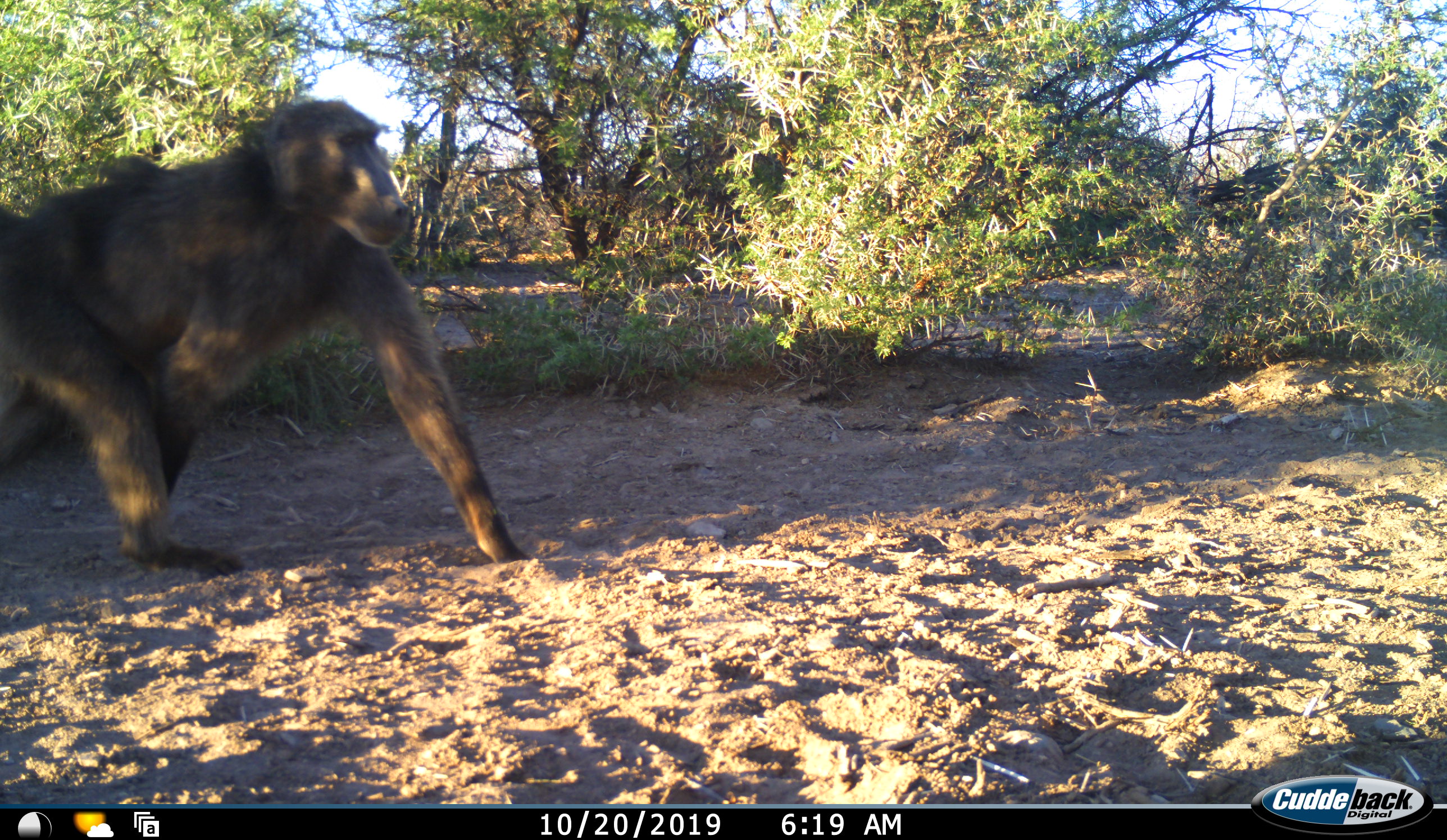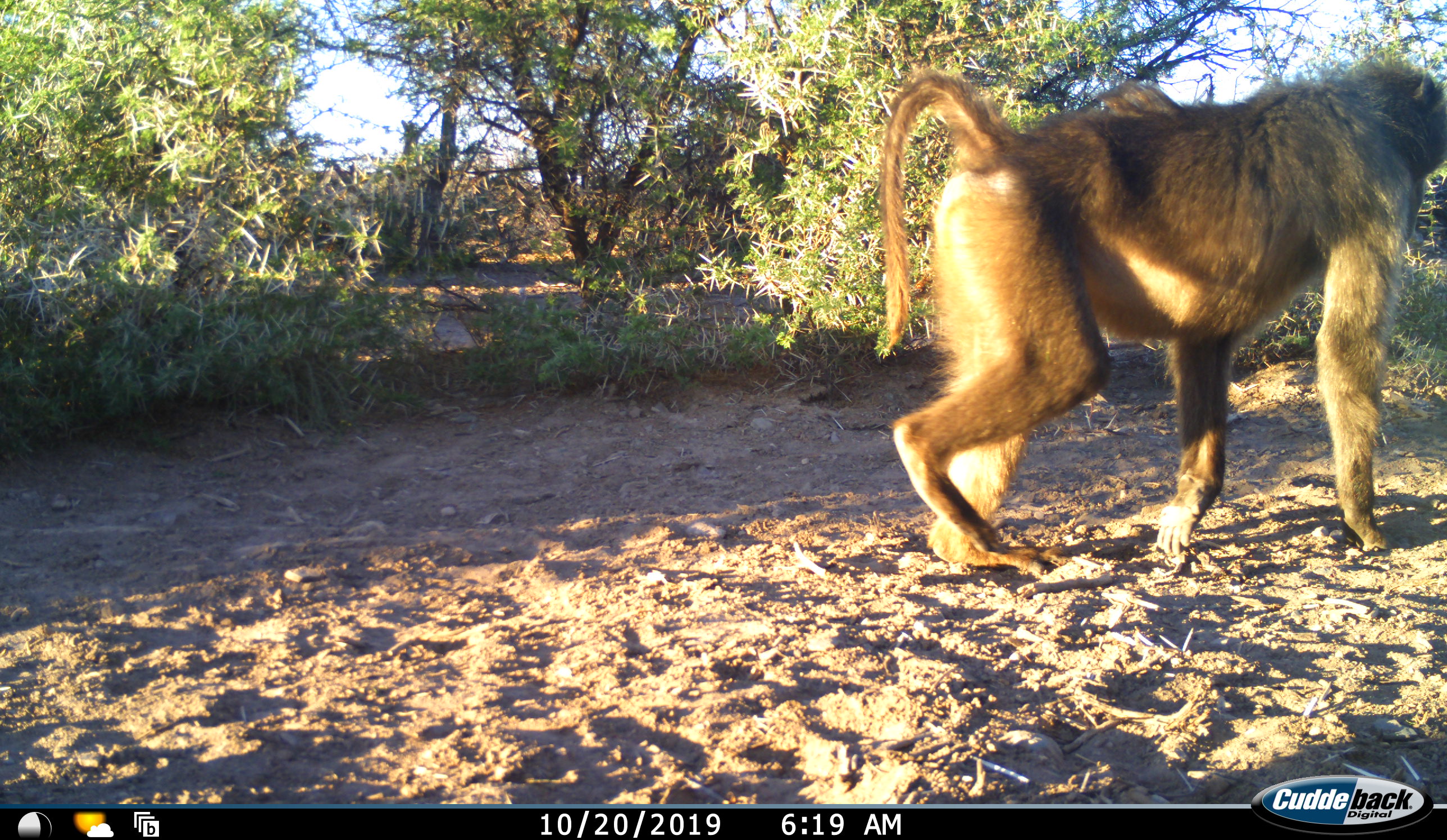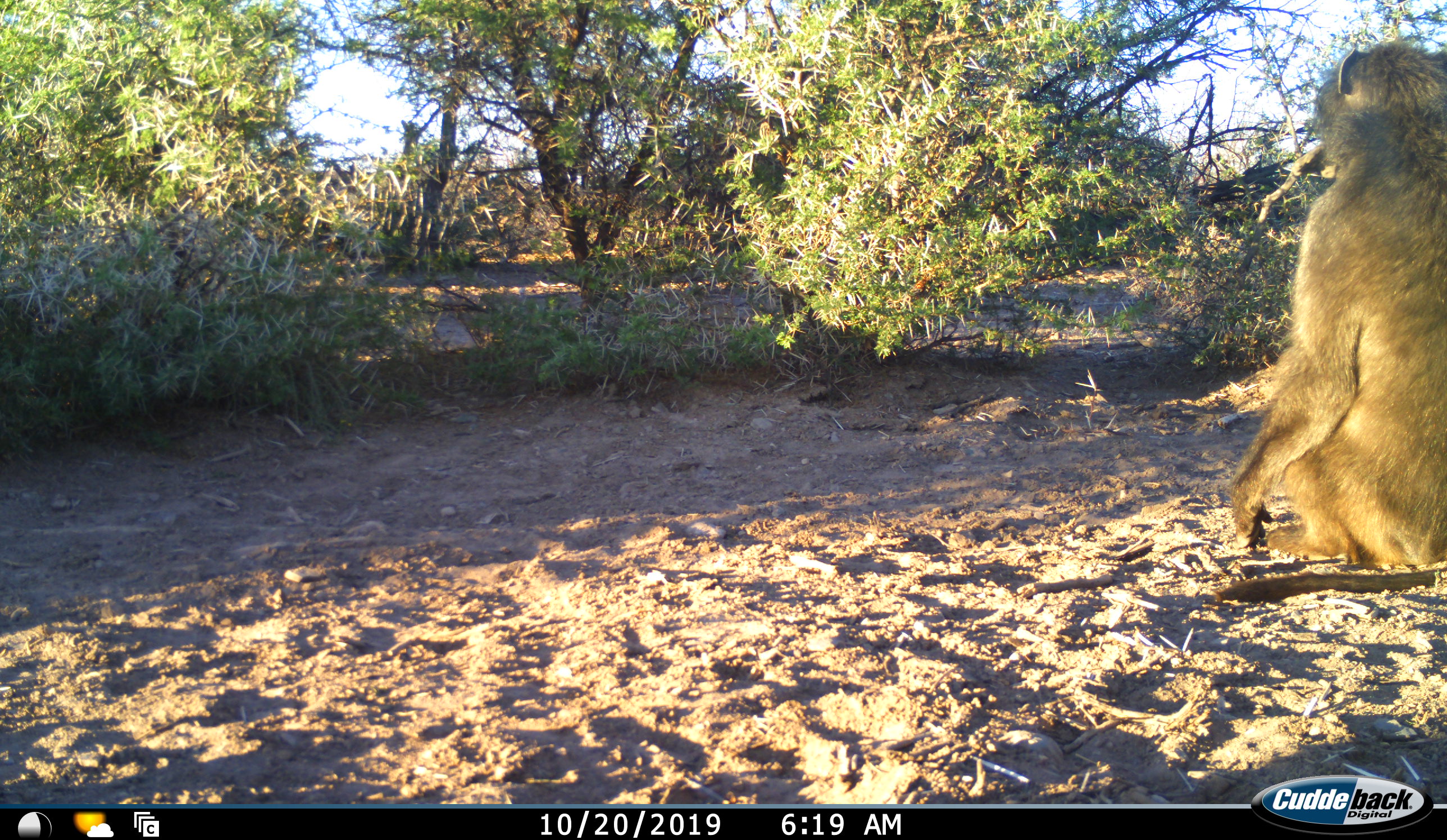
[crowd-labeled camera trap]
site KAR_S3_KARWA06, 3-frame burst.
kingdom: Animalia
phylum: Chordata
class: Mammalia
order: Primates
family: Cercopithecidae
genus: Papio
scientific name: Papio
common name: baboon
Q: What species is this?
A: Baboon (Papio).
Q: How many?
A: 1.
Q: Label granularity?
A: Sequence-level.